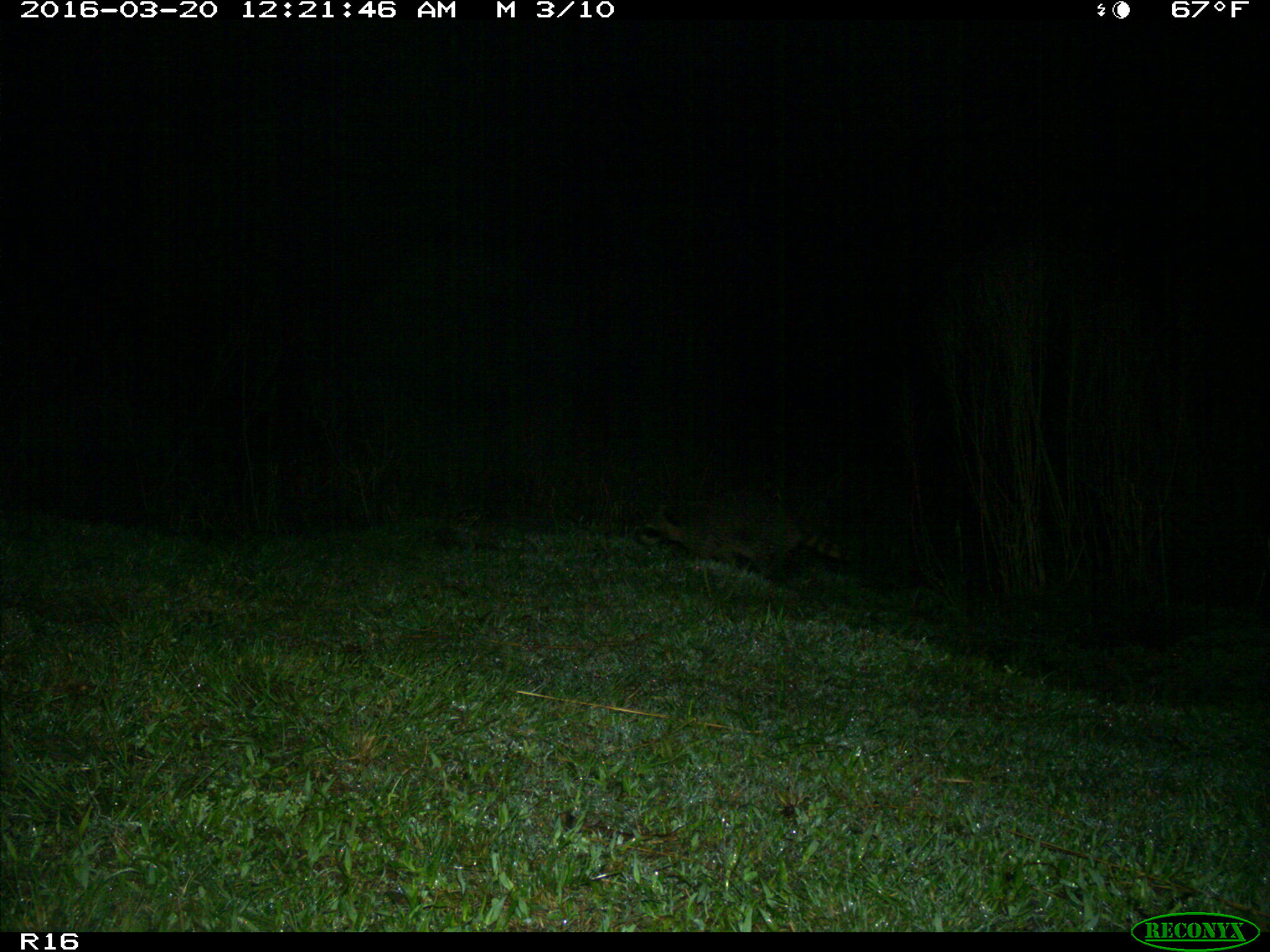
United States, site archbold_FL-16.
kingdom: Animalia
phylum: Chordata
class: Mammalia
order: Carnivora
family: Procyonidae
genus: Procyon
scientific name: Procyon lotor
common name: common raccoon